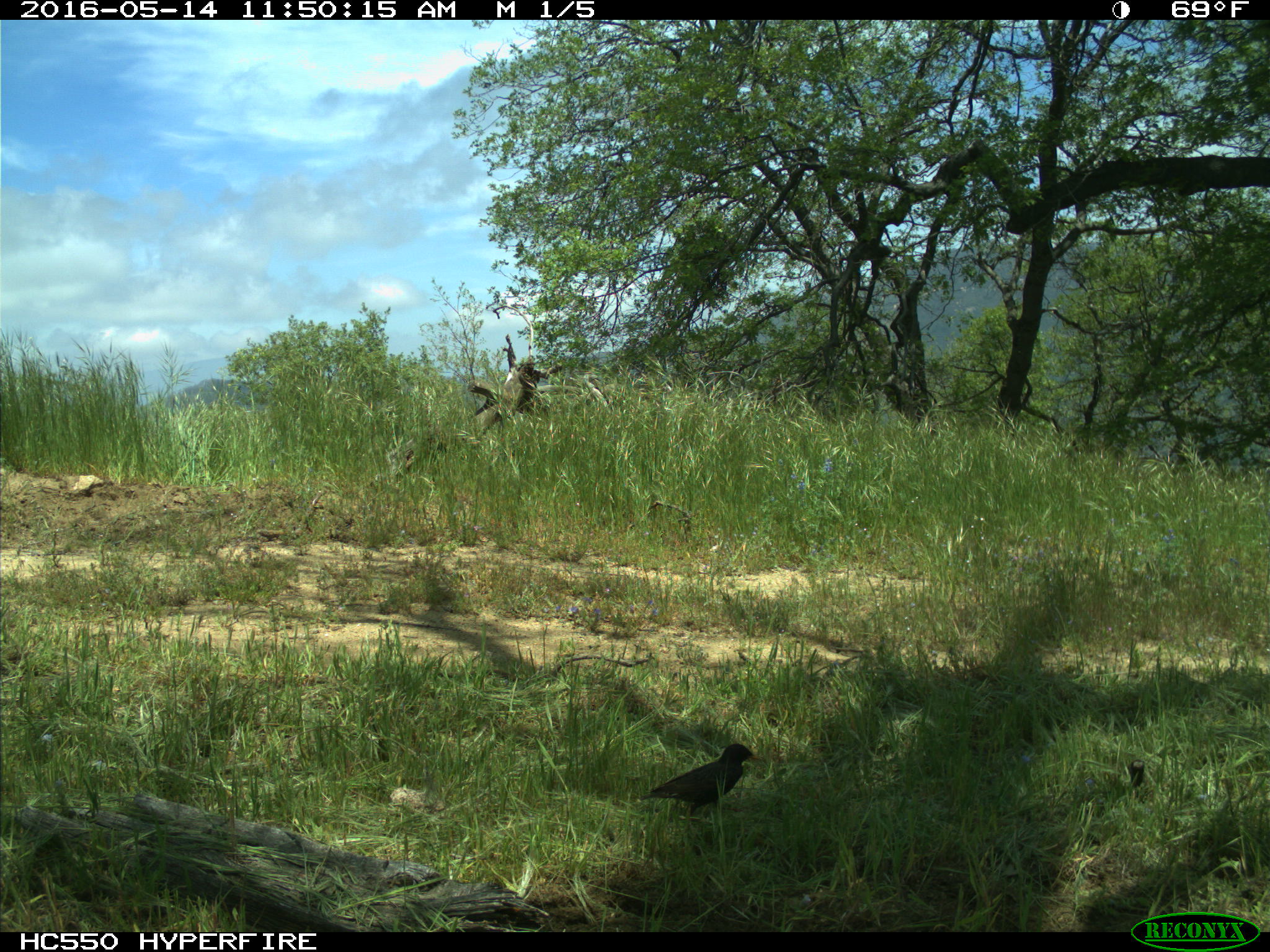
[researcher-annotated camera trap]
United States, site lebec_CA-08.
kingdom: Animalia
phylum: Chordata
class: Aves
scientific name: Aves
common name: birds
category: unidentified bird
Unidentified bird (birds) (Aves).